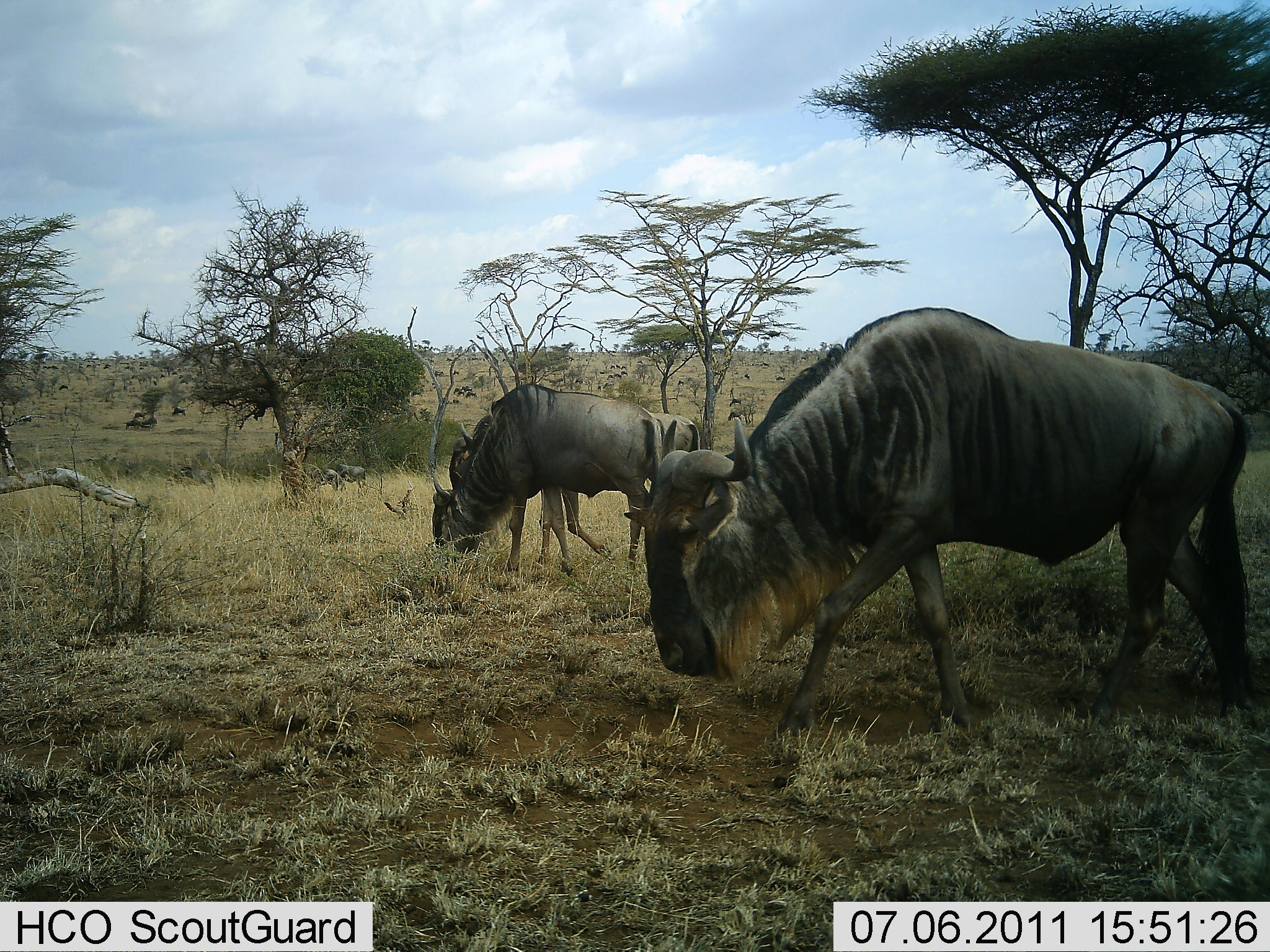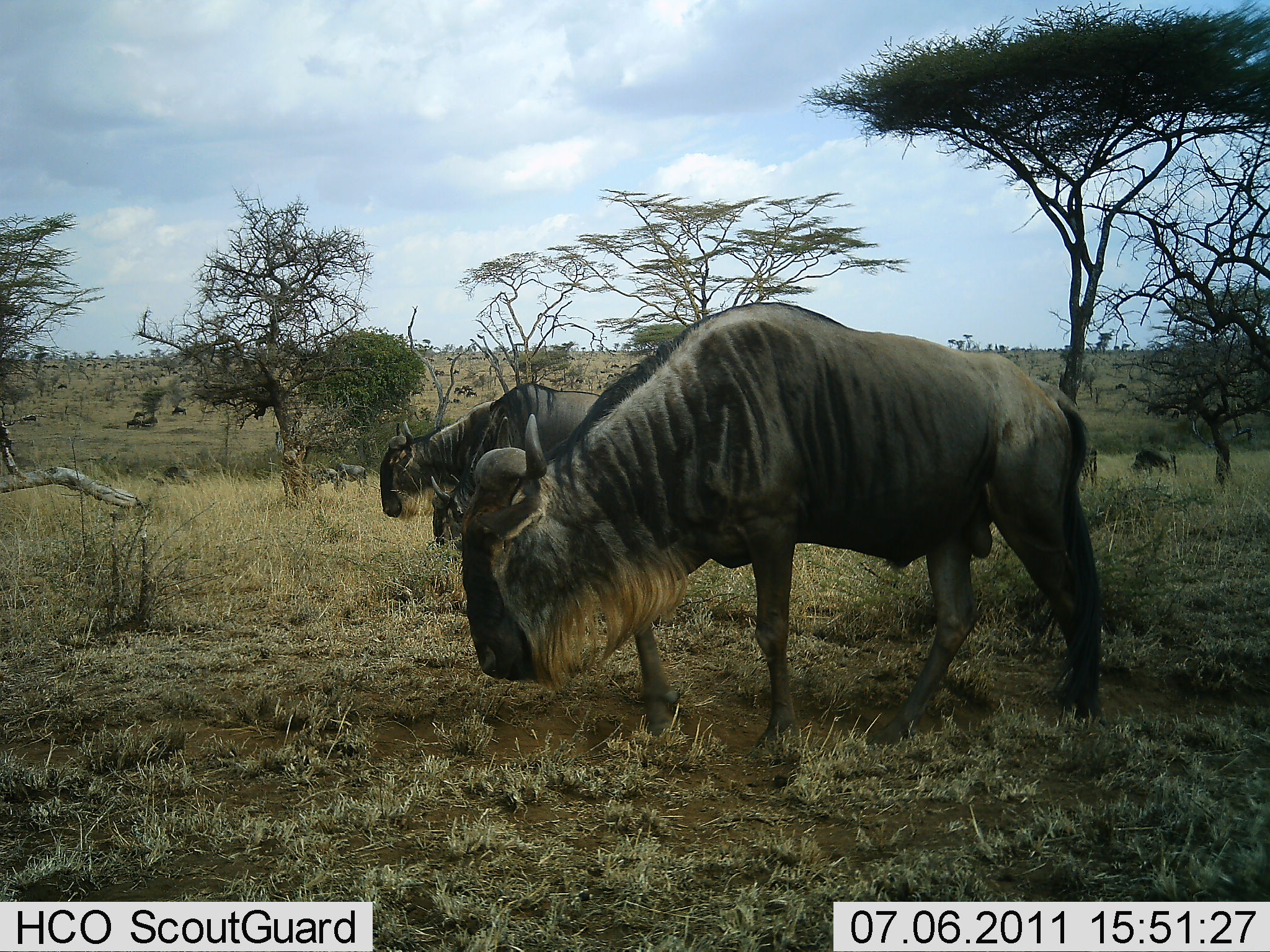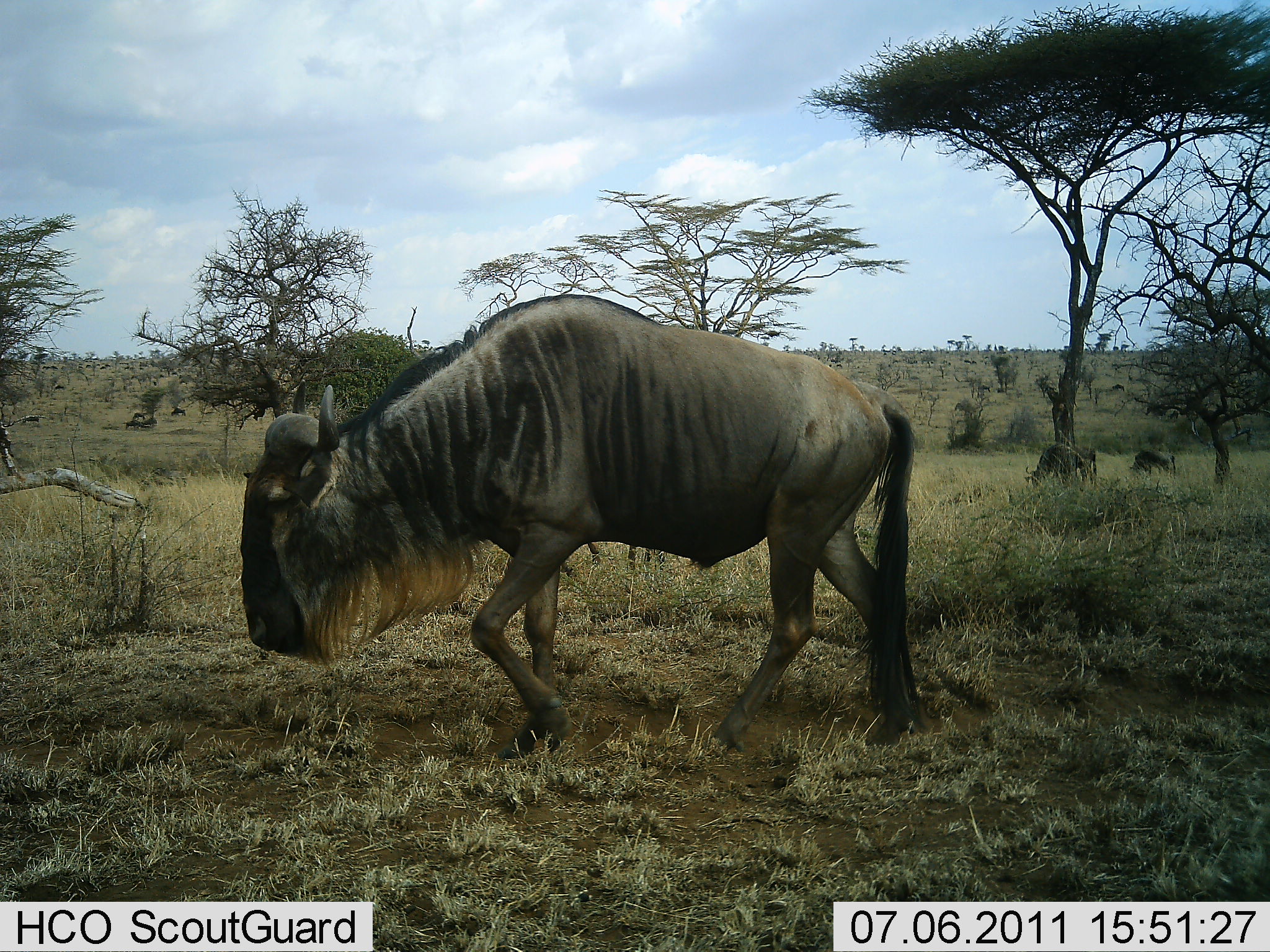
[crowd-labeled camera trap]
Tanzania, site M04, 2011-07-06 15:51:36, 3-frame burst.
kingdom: Animalia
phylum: Chordata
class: Mammalia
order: Artiodactyla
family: Bovidae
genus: Connochaetes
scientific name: Connochaetes taurinus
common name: blue wildebeest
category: wildebeest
Wildebeest (blue wildebeest) (Connochaetes taurinus), count 2. Behavior (volunteer vote fractions): standing 40%, resting 10%, moving 40%, interacting 0%. Young present (vote fraction): 0%. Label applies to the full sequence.